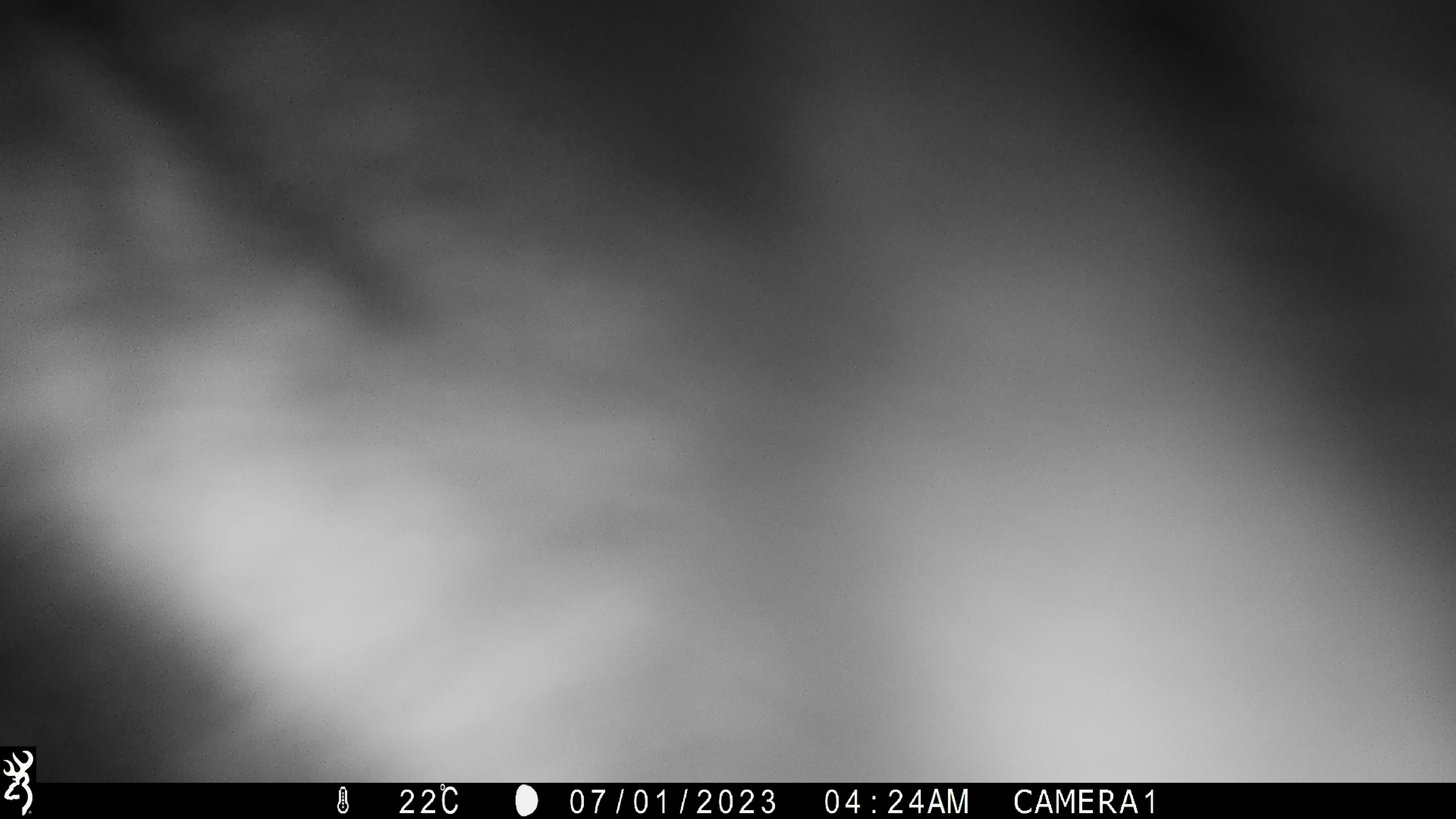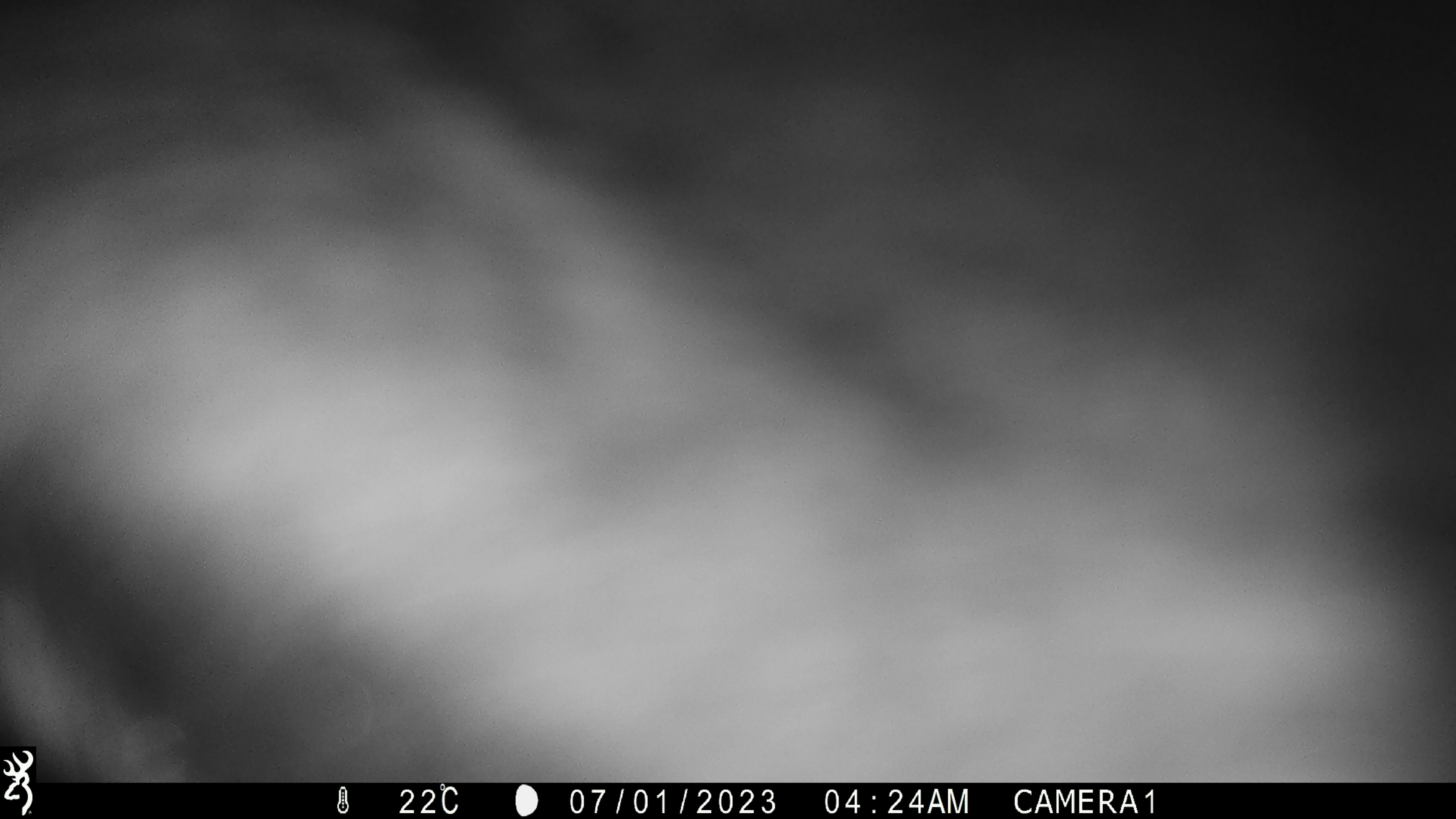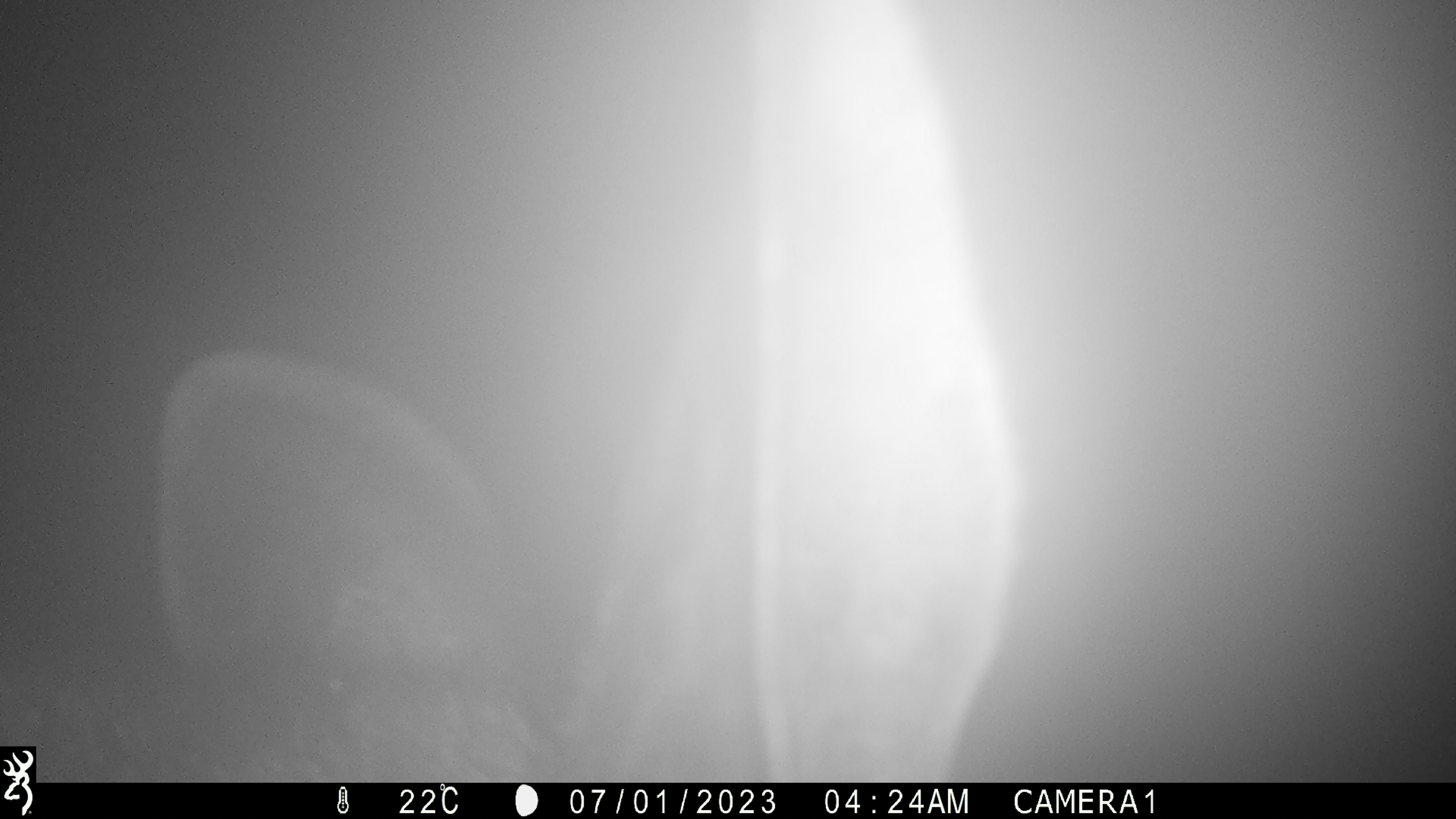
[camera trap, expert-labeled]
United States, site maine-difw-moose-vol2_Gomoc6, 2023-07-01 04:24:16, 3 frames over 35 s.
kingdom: Animalia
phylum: Chordata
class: Mammalia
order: Artiodactyla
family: Cervidae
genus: Alces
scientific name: Alces alces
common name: moose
Moose (Alces alces).